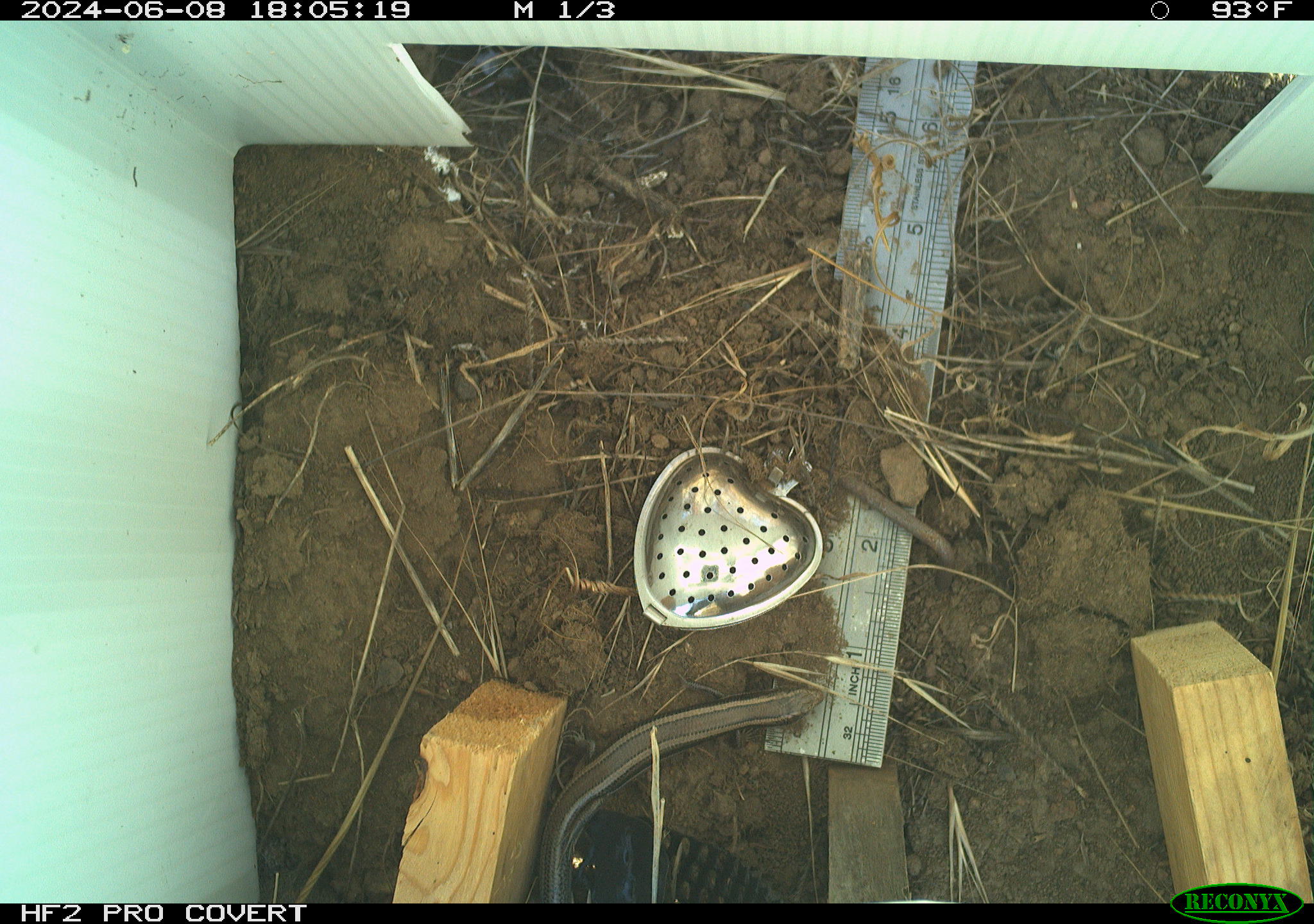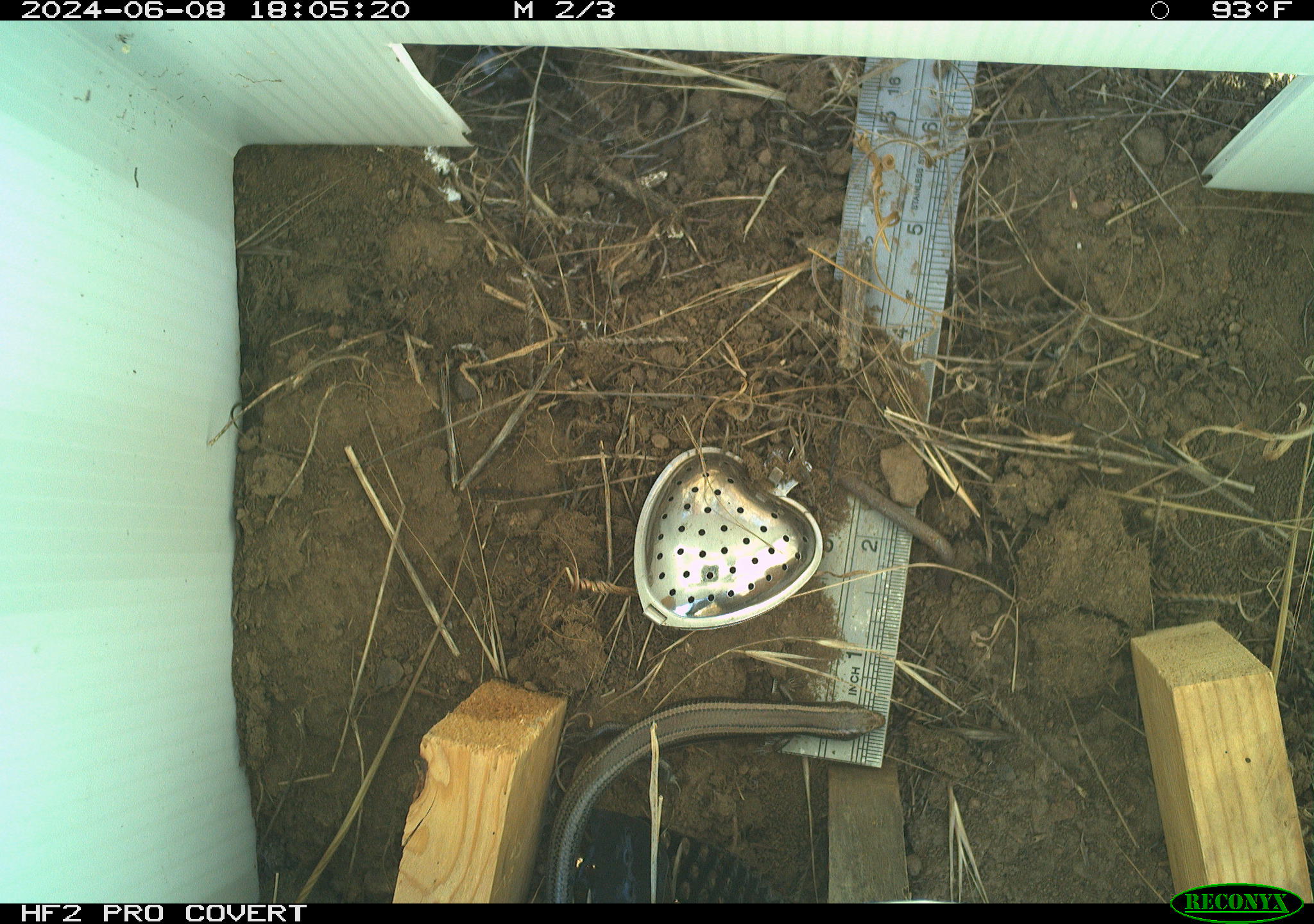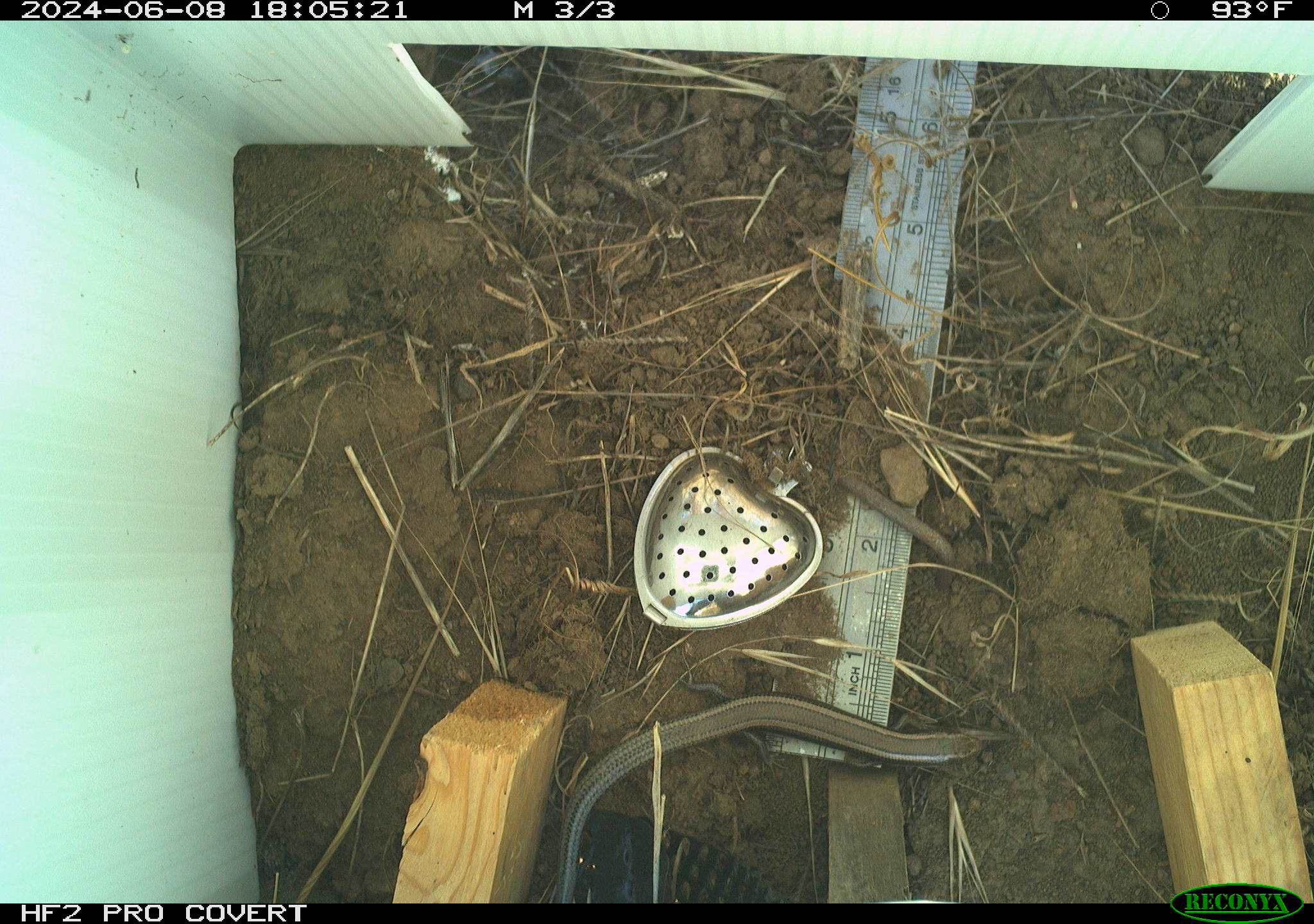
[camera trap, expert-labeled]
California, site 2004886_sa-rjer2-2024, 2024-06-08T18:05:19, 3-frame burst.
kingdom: Animalia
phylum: Chordata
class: Reptilia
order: Squamata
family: Scincidae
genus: Plestiodon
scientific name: Plestiodon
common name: blue-tailed skinks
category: plestiodon species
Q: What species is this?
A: Plestiodon species (blue-tailed skinks) (Plestiodon).